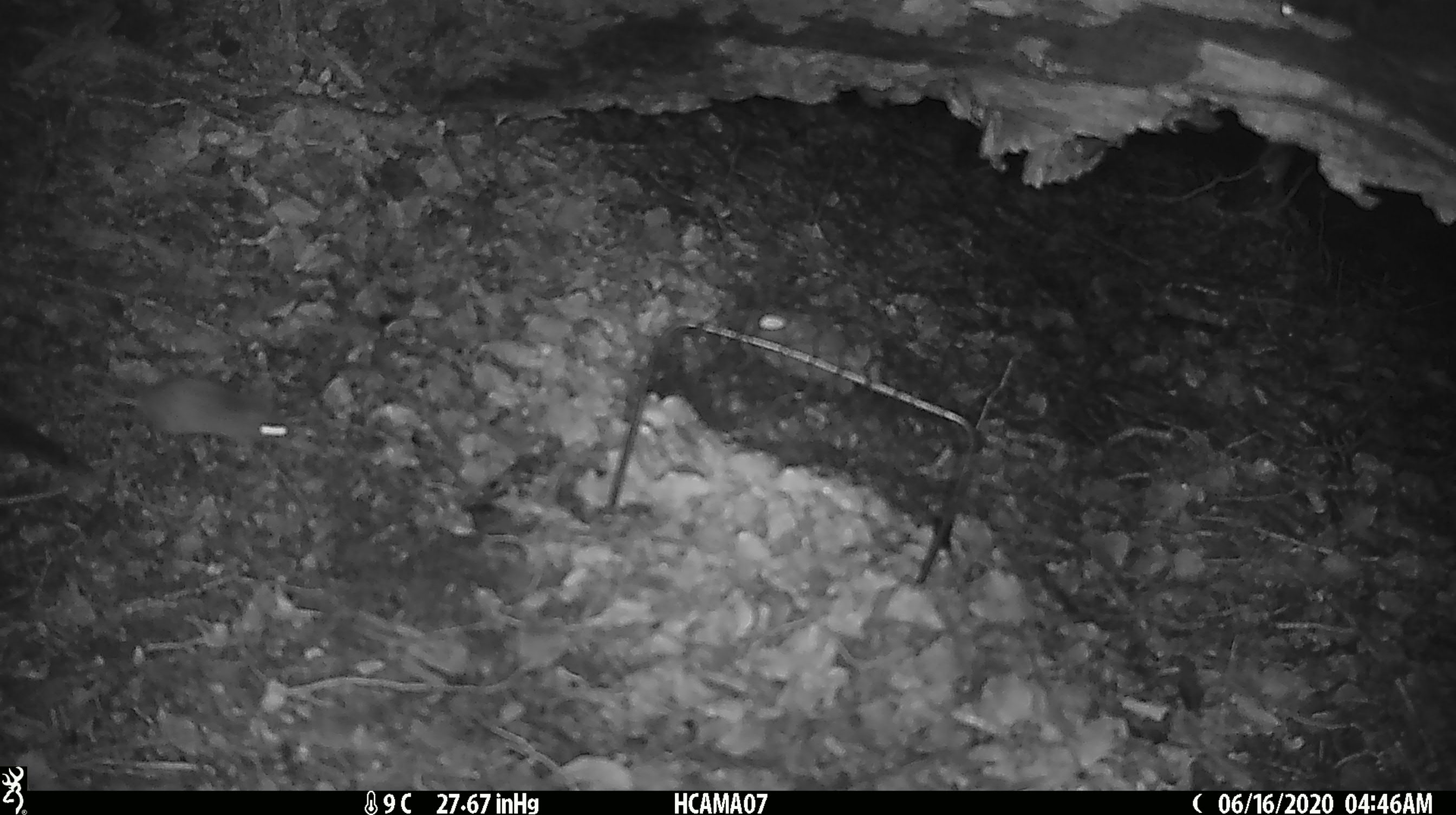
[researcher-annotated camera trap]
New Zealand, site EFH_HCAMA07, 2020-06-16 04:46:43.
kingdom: Animalia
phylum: Chordata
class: Mammalia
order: Rodentia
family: Muridae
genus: Mus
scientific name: Mus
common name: mouse